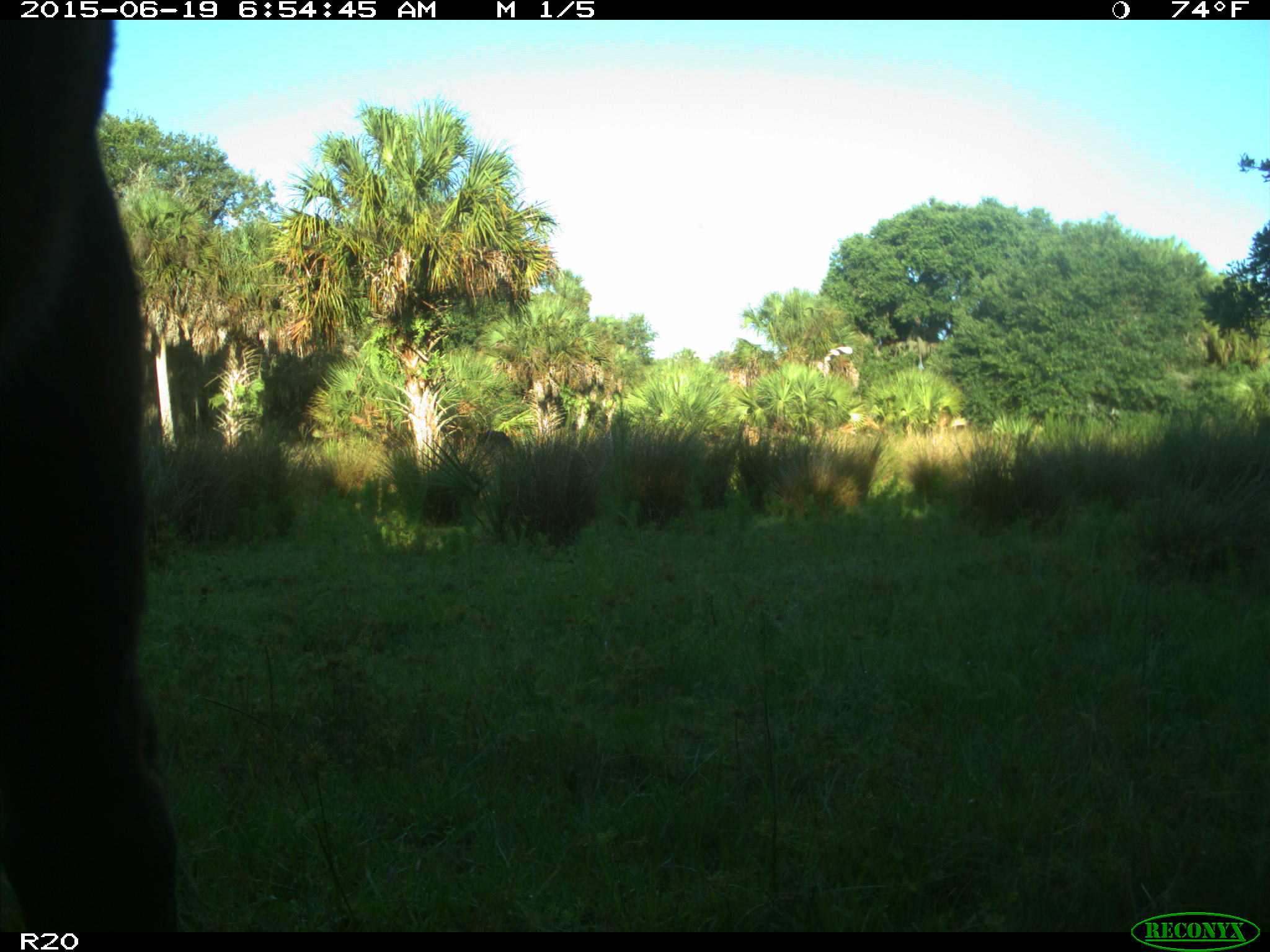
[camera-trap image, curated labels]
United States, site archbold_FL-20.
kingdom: Animalia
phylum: Chordata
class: Mammalia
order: Artiodactyla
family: Bovidae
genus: Bos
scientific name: Bos taurus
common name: domestic cow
Bos taurus (domestic cow).